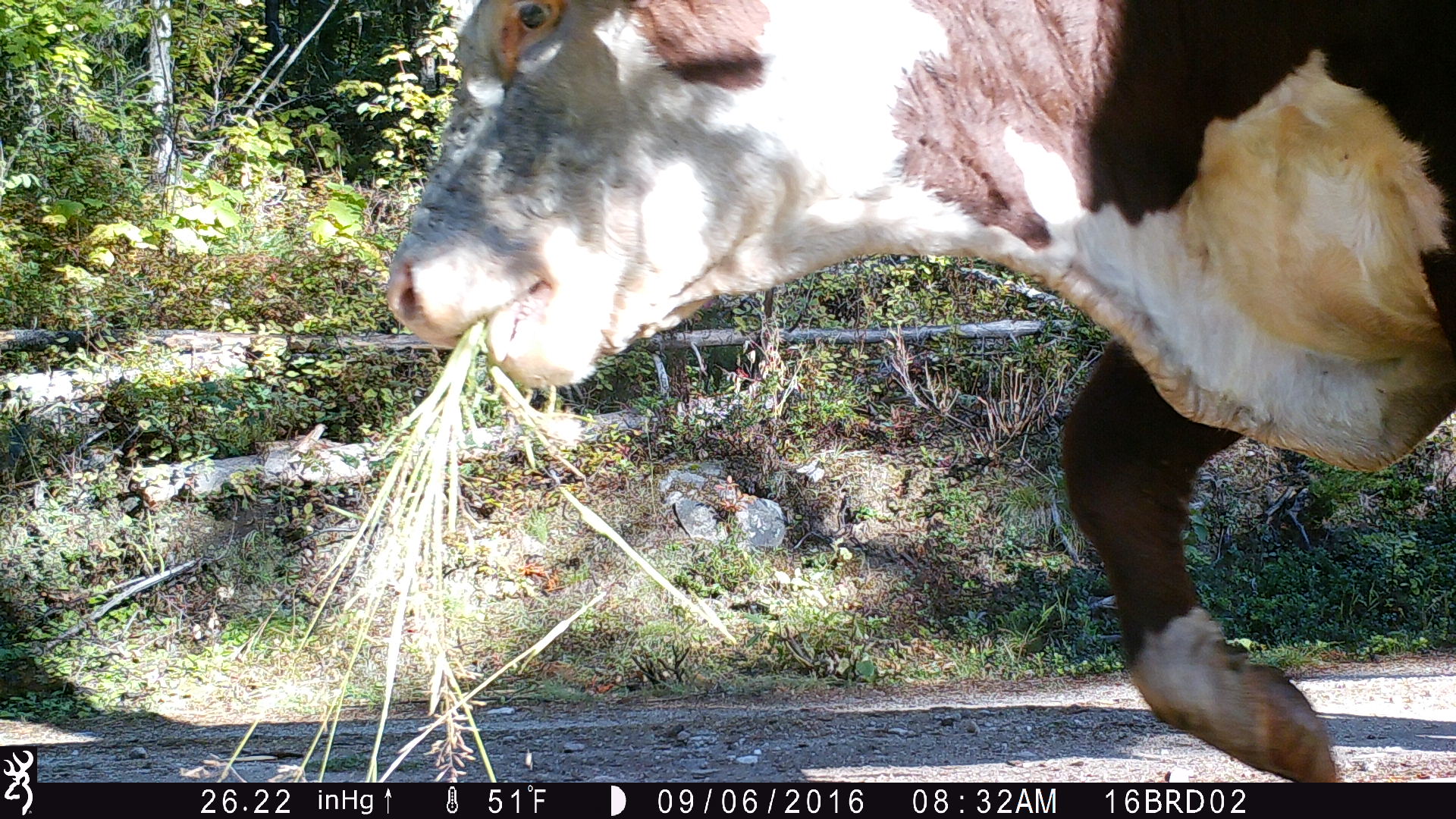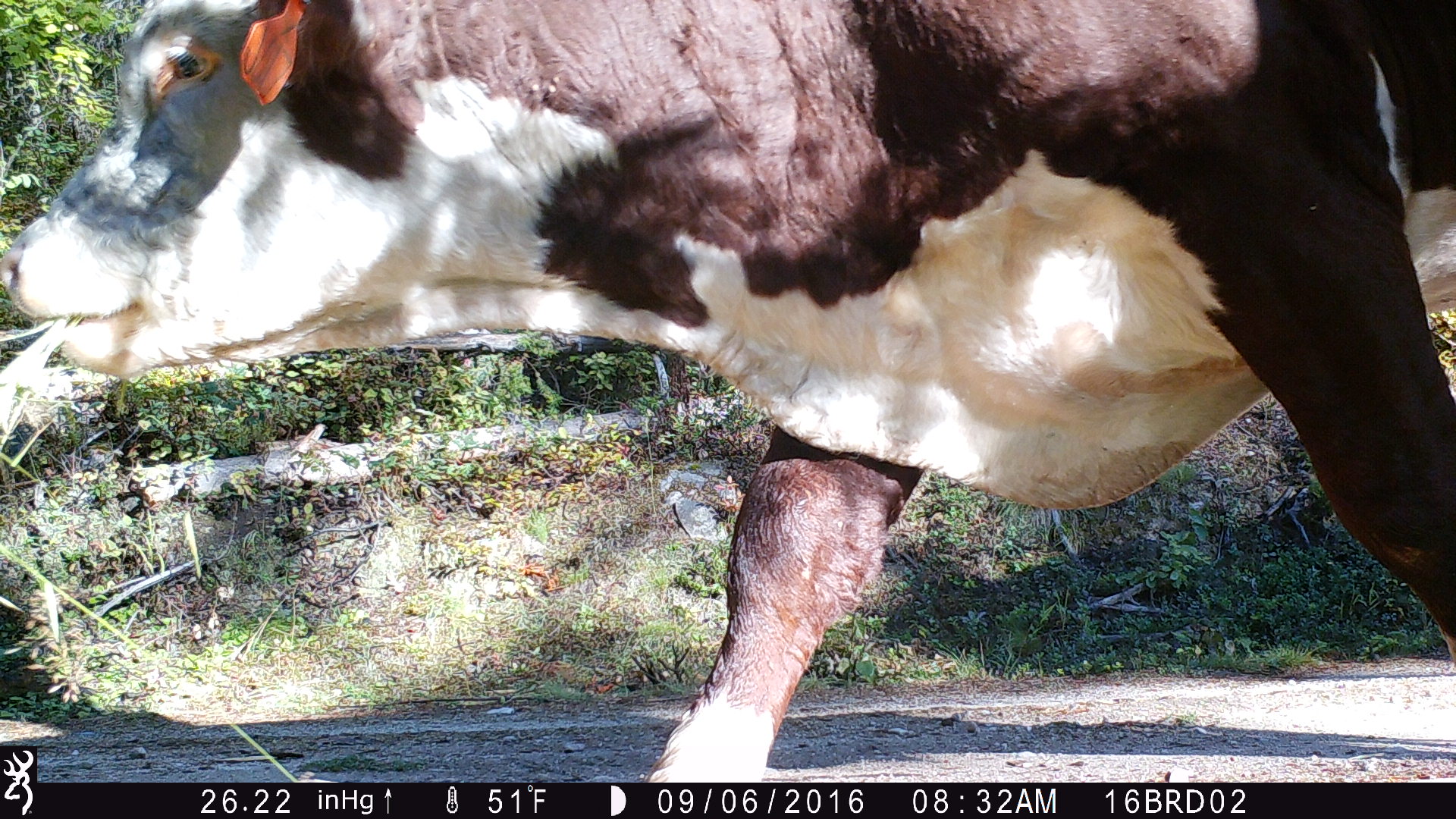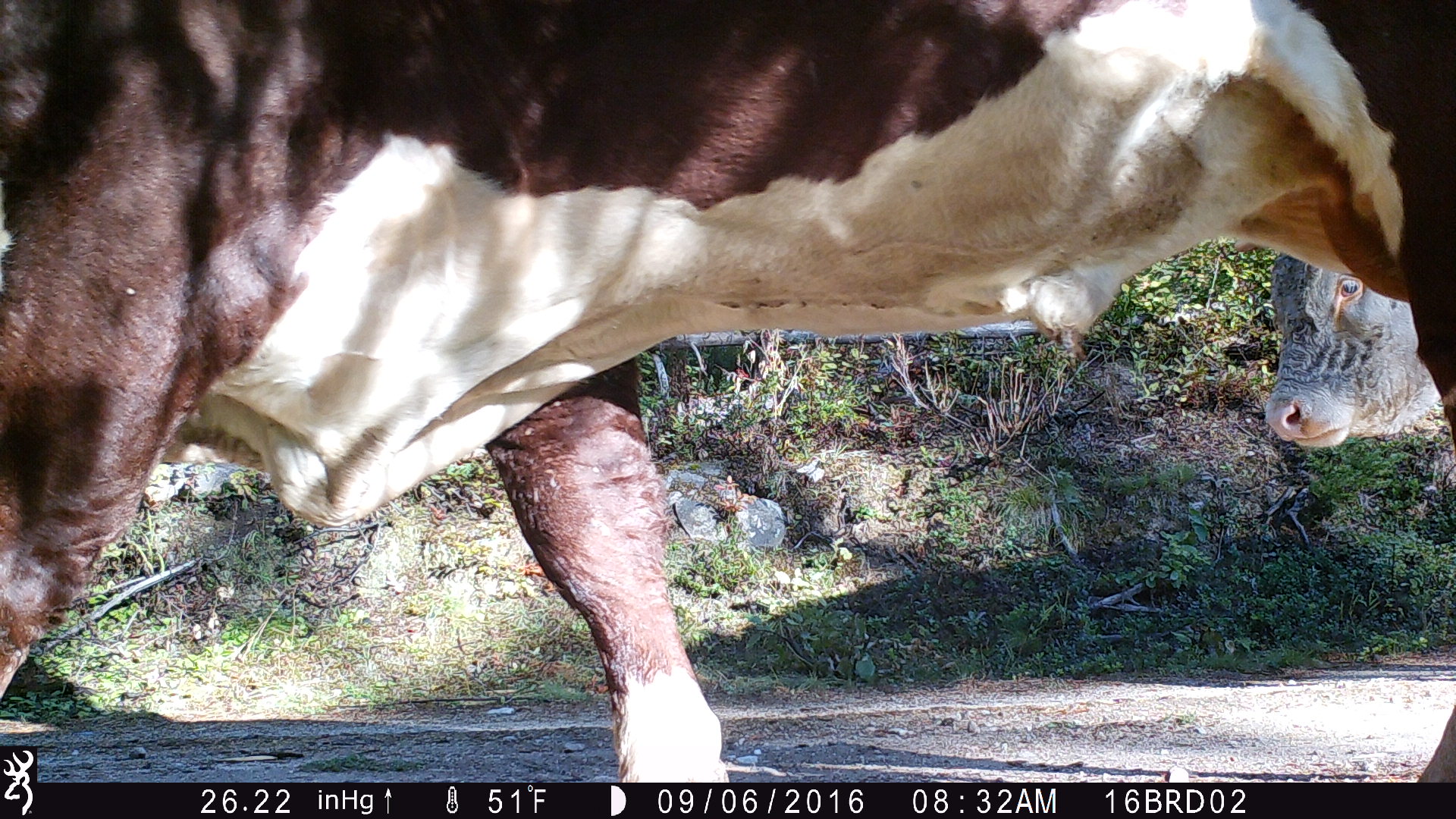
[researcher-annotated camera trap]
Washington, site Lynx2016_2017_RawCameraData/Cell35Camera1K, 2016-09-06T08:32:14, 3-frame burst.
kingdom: Animalia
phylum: Chordata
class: Mammalia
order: Artiodactyla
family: Bovidae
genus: Bos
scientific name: Bos taurus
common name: domestic cattle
Domestic cattle (Bos taurus). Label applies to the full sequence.